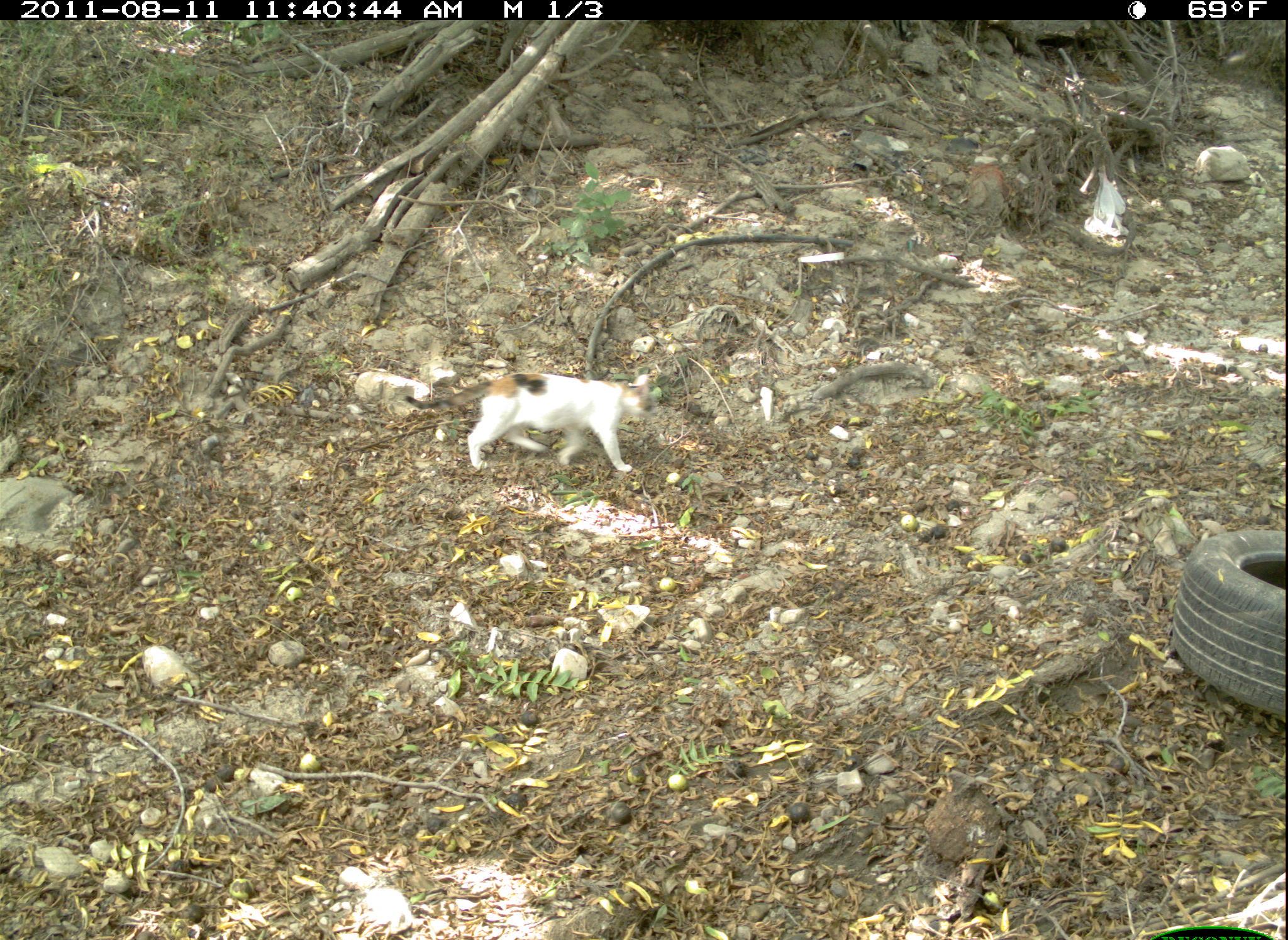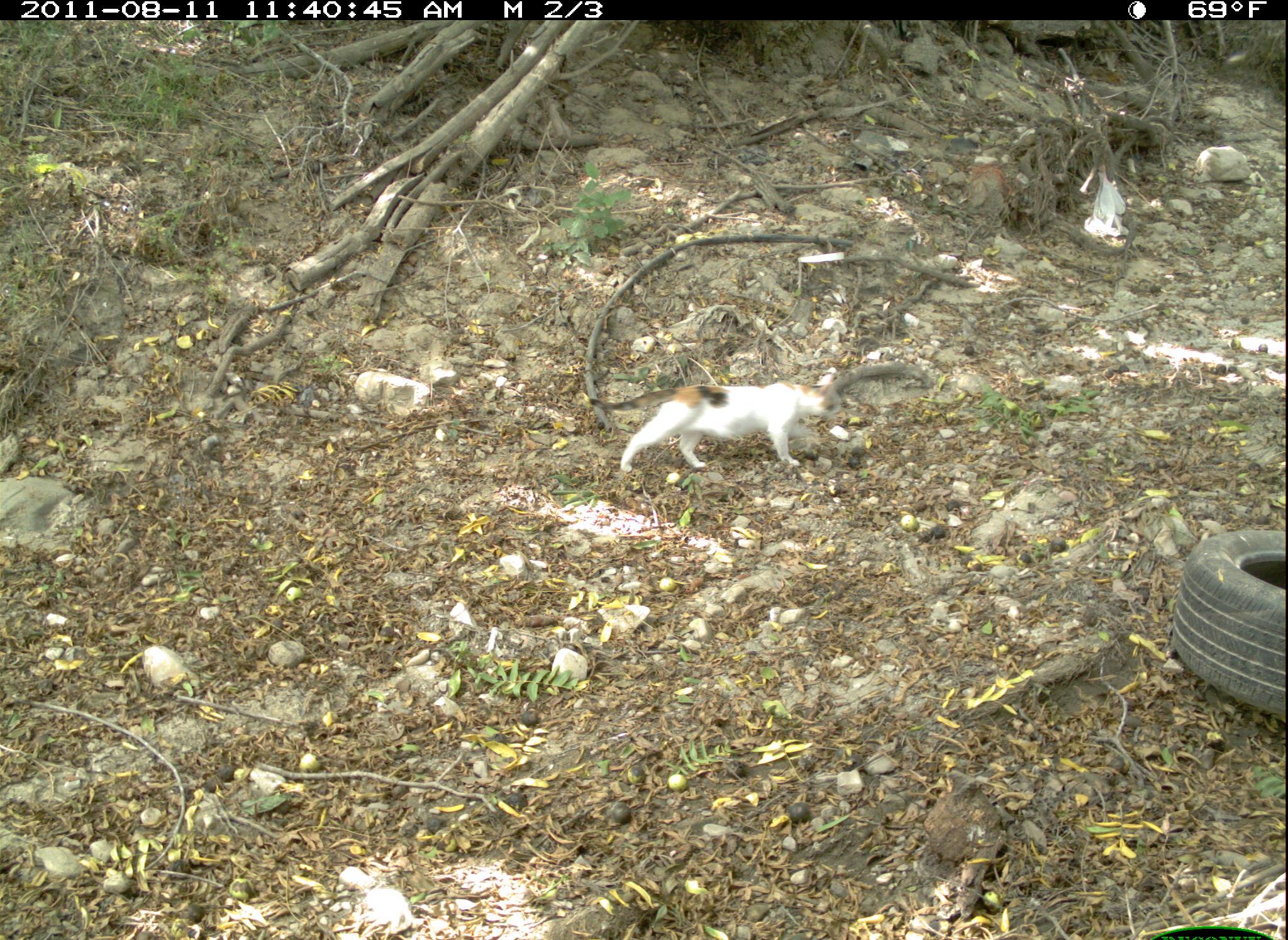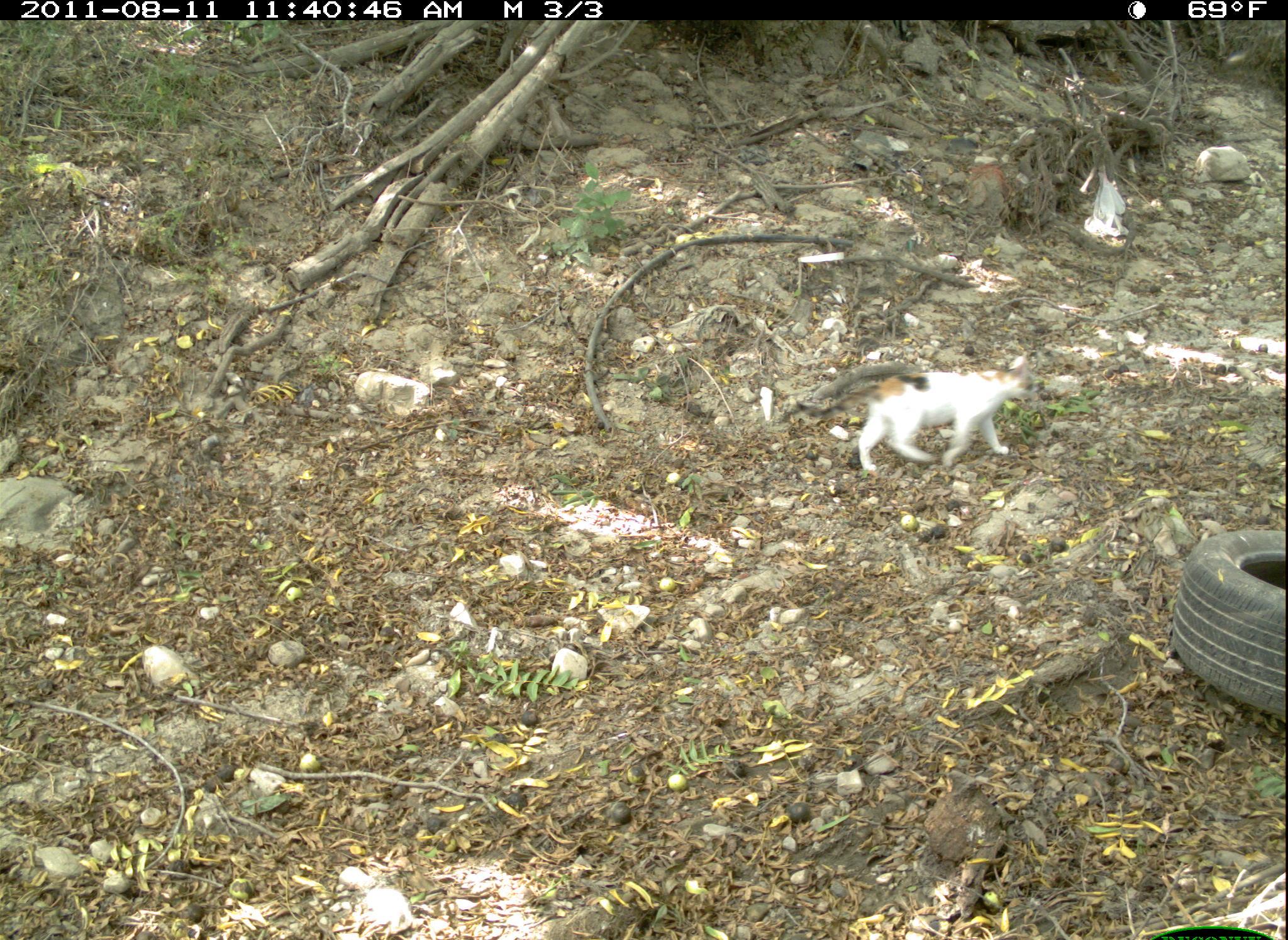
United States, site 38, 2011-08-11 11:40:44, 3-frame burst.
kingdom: Animalia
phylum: Chordata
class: Mammalia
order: Carnivora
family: Felidae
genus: Felis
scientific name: Felis catus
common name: cat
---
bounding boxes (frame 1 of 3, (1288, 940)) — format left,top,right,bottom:
cat: 402,363,660,483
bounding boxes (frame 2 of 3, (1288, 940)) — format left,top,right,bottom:
cat: 588,375,839,477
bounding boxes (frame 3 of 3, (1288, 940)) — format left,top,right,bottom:
cat: 791,340,1049,478